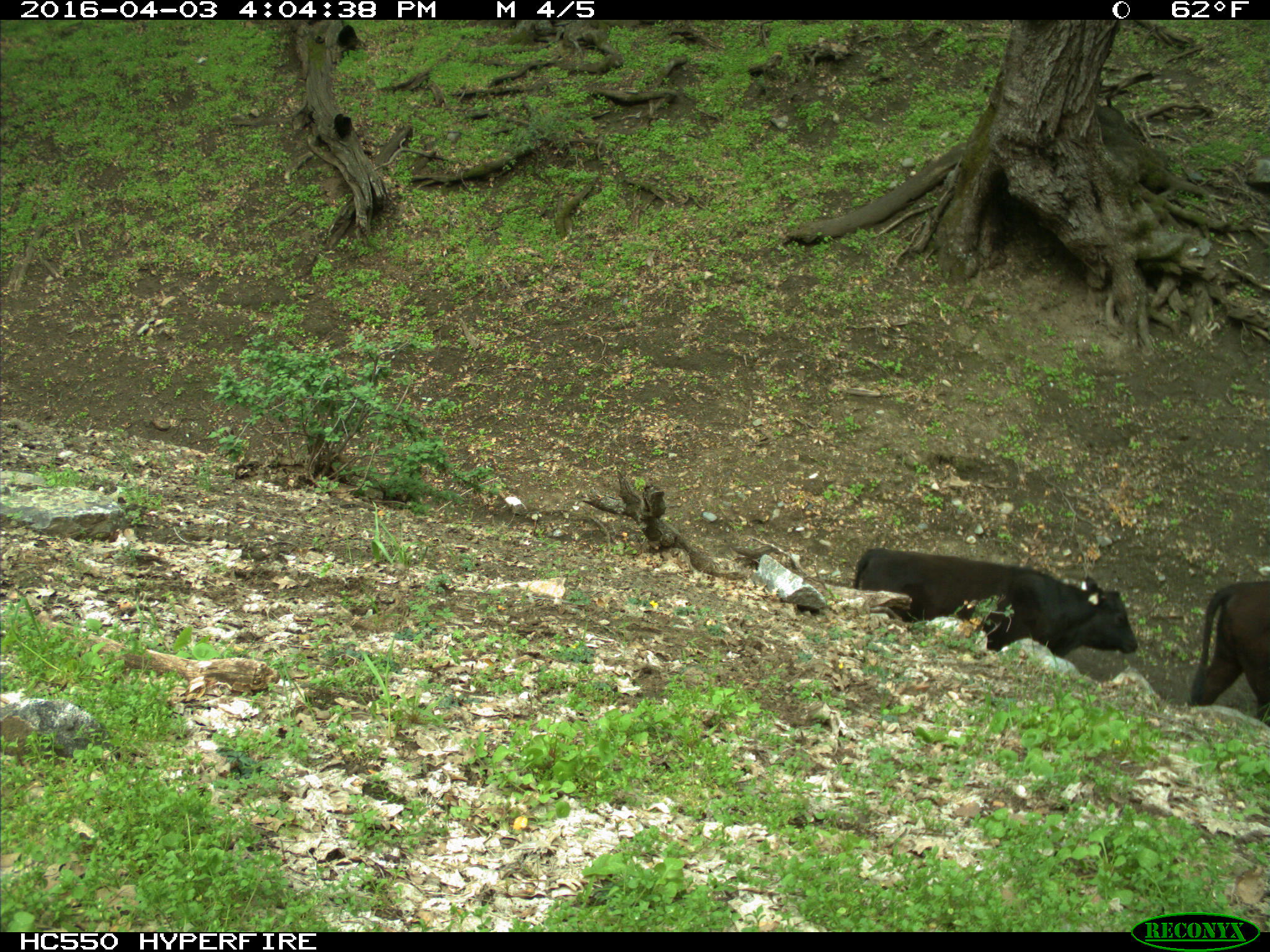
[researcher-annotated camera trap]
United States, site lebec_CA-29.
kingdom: Animalia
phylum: Chordata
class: Mammalia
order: Artiodactyla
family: Bovidae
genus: Bos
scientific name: Bos taurus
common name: domestic cow